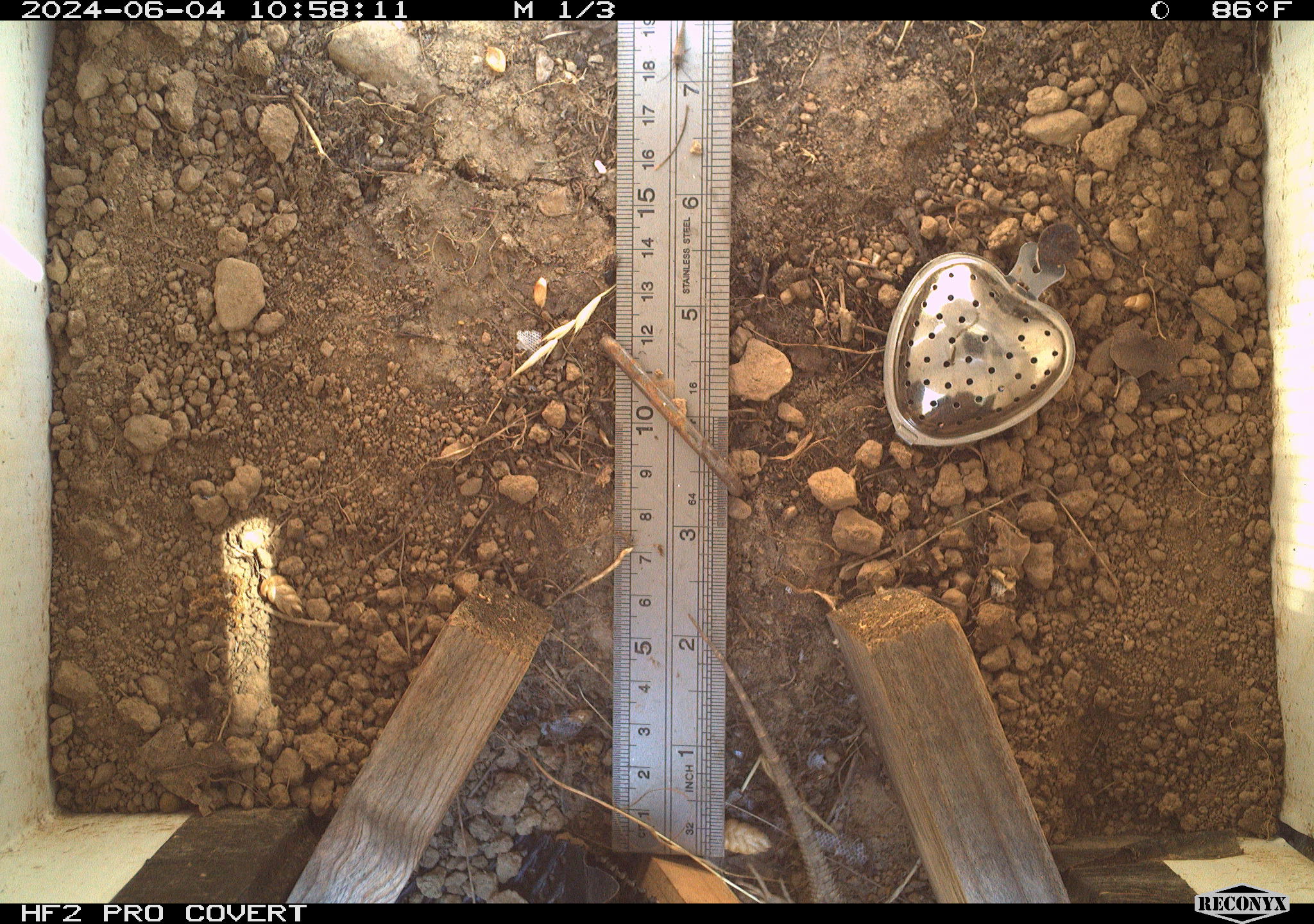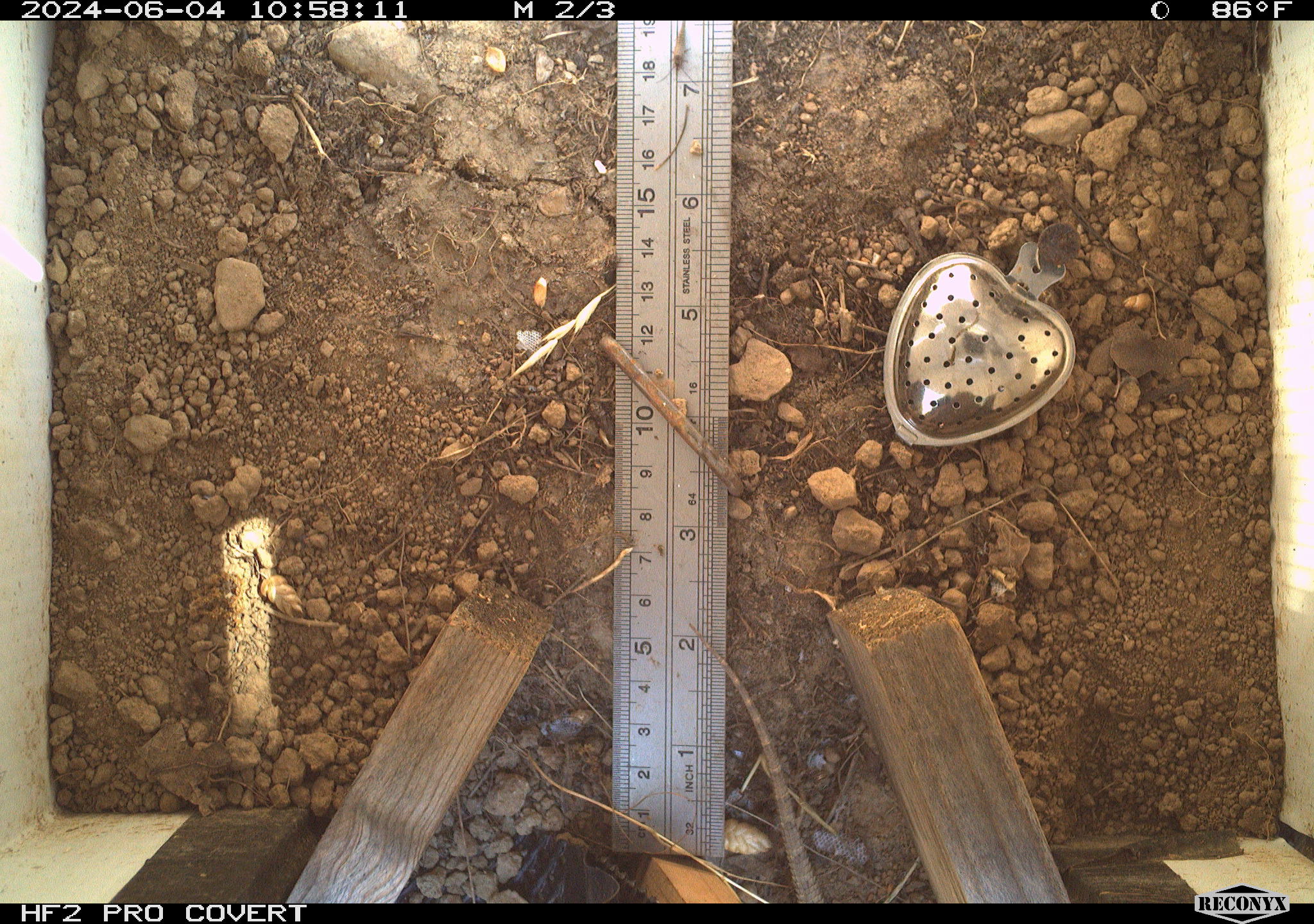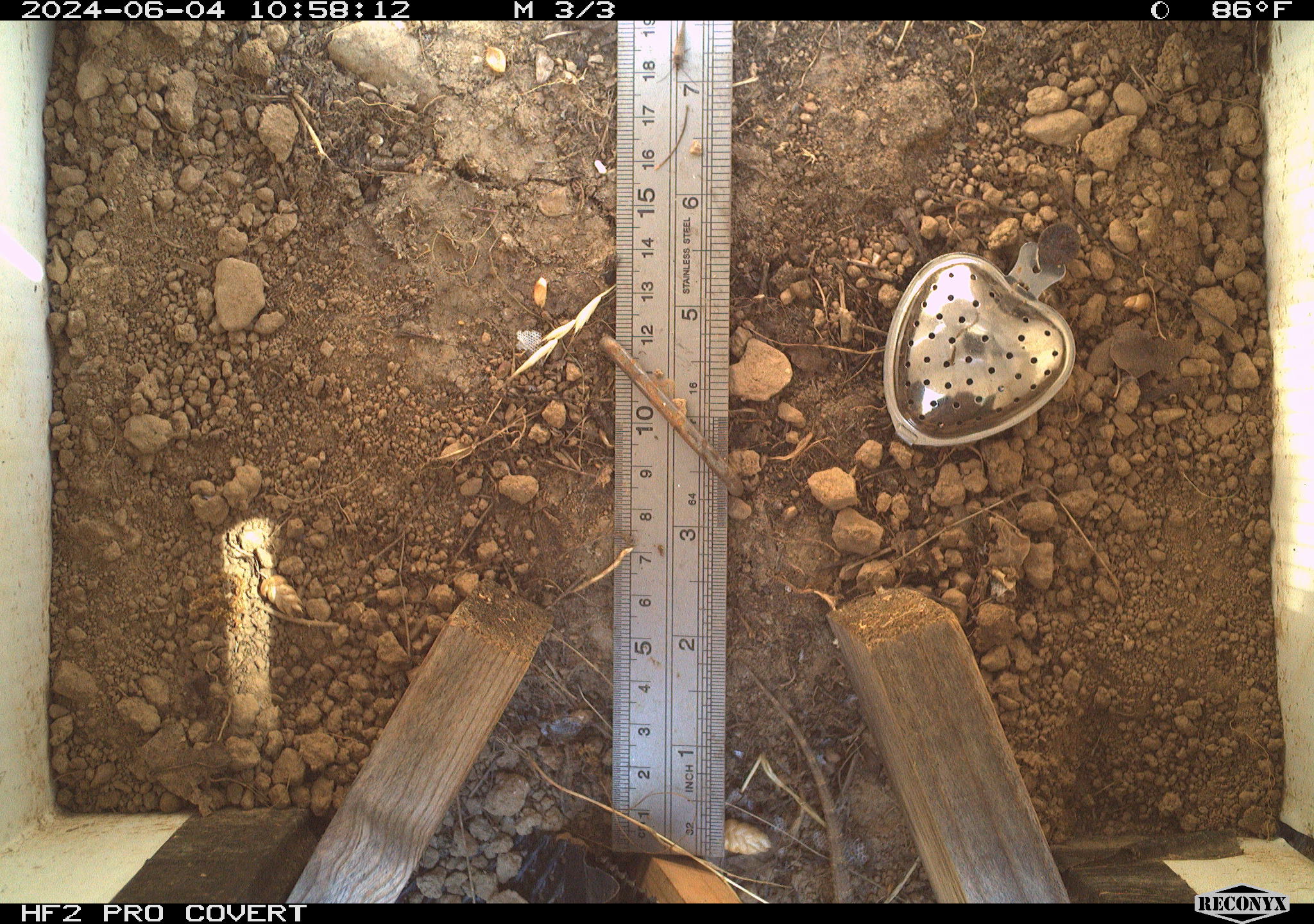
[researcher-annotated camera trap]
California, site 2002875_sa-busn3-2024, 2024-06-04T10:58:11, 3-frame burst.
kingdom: Animalia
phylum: Chordata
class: Reptilia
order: Squamata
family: Phrynosomatidae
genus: Sceloporus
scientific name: Sceloporus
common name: spiny lizards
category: sceloporus species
Sceloporus species (spiny lizards) (Sceloporus).